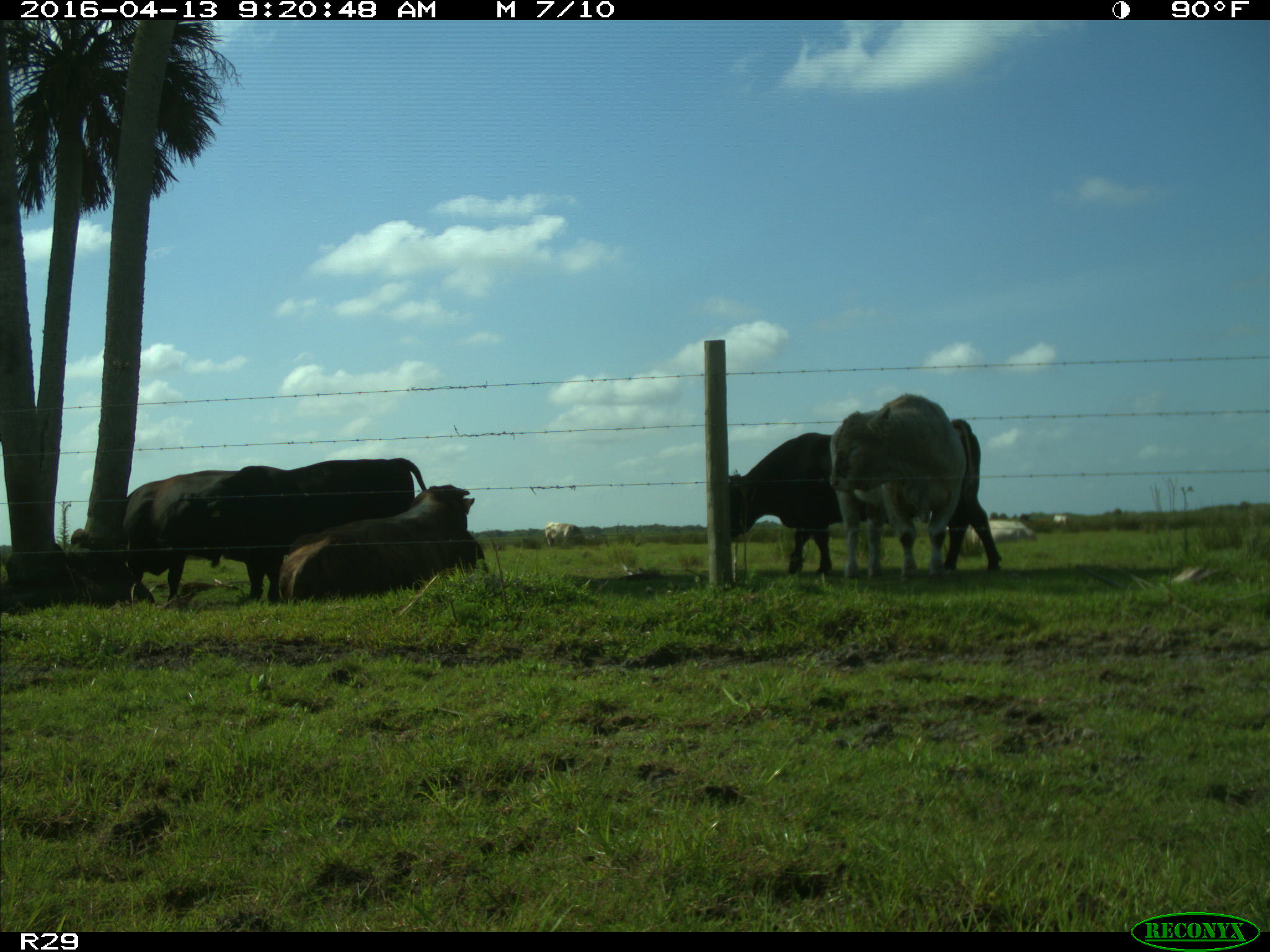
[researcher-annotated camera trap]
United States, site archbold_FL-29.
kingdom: Animalia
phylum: Chordata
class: Mammalia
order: Artiodactyla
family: Bovidae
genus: Bos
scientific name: Bos taurus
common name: domestic cow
Bos taurus (domestic cow).